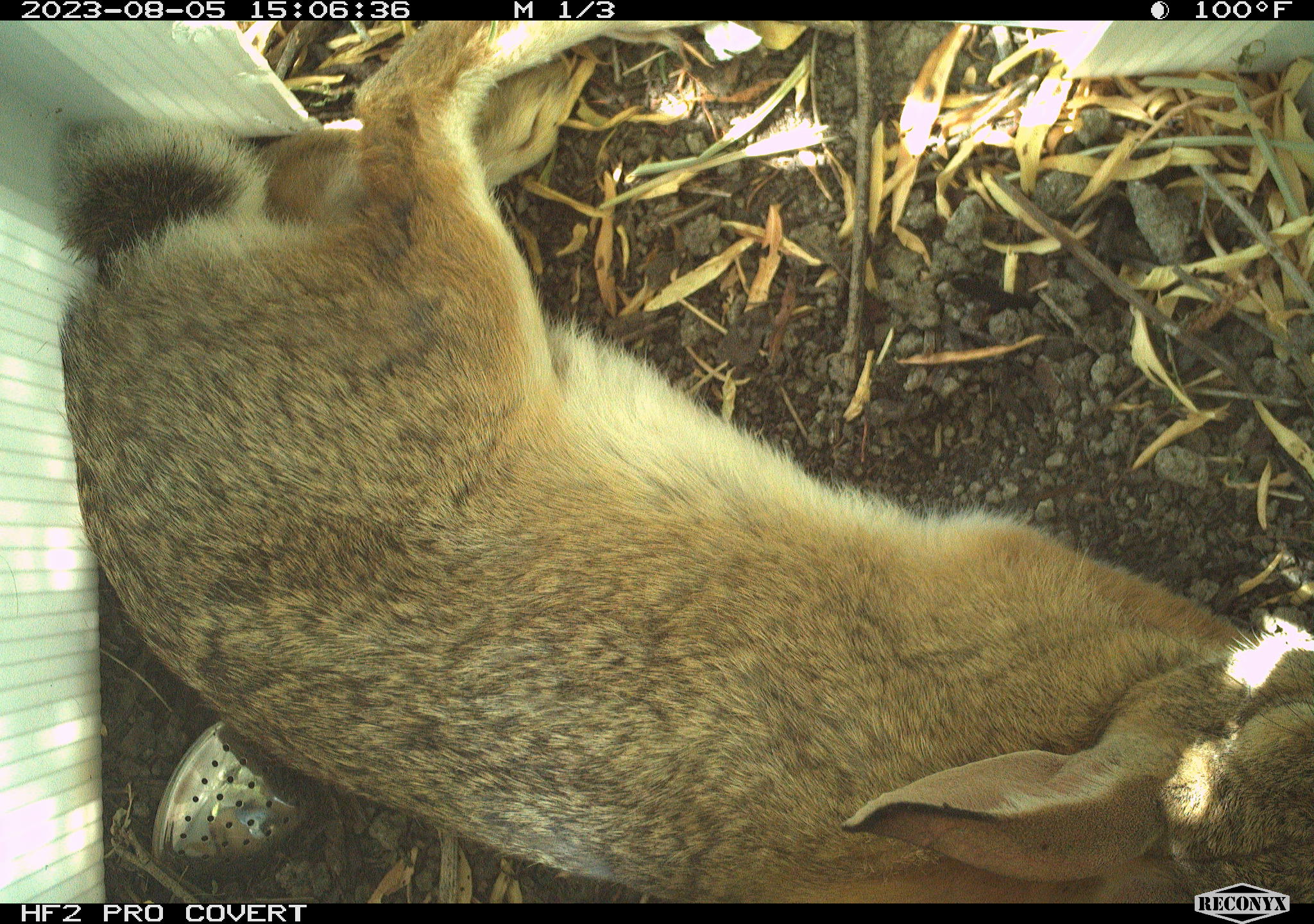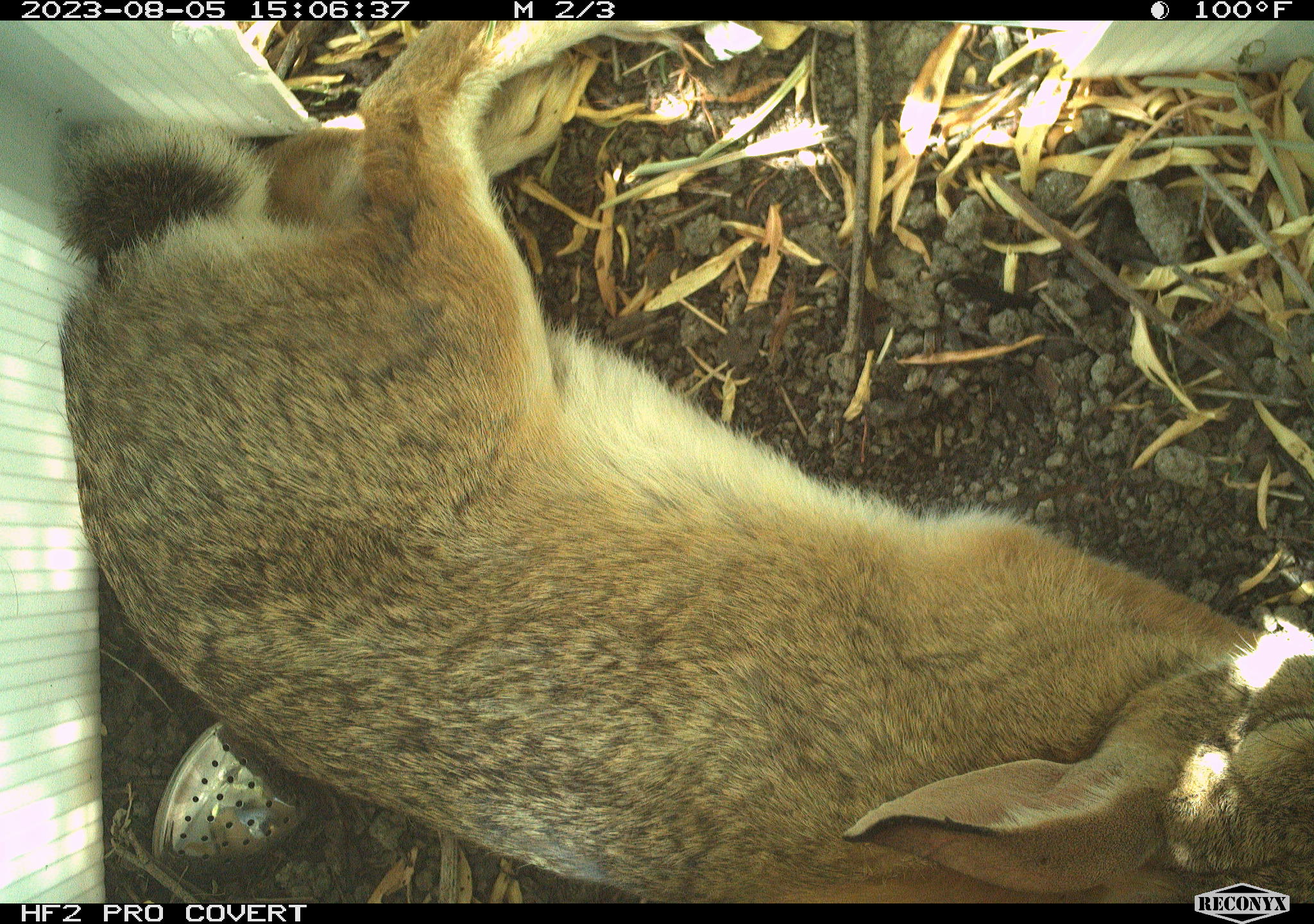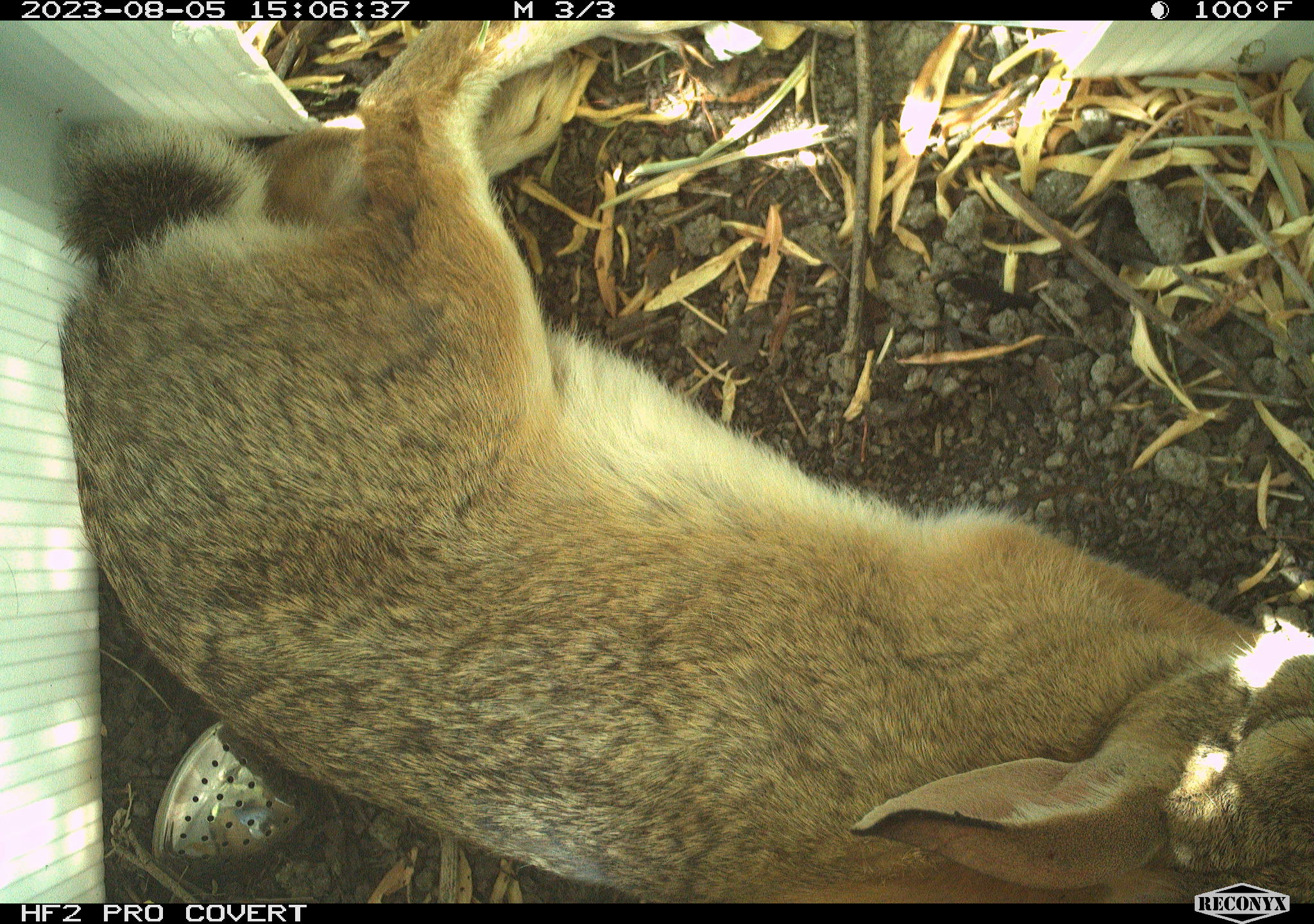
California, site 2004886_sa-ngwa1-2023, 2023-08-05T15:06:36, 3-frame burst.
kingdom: Animalia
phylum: Chordata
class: Mammalia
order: Lagomorpha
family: Leporidae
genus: Sylvilagus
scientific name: Sylvilagus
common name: cottontail rabbits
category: sylvilagus species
Sylvilagus species (cottontail rabbits) (Sylvilagus).